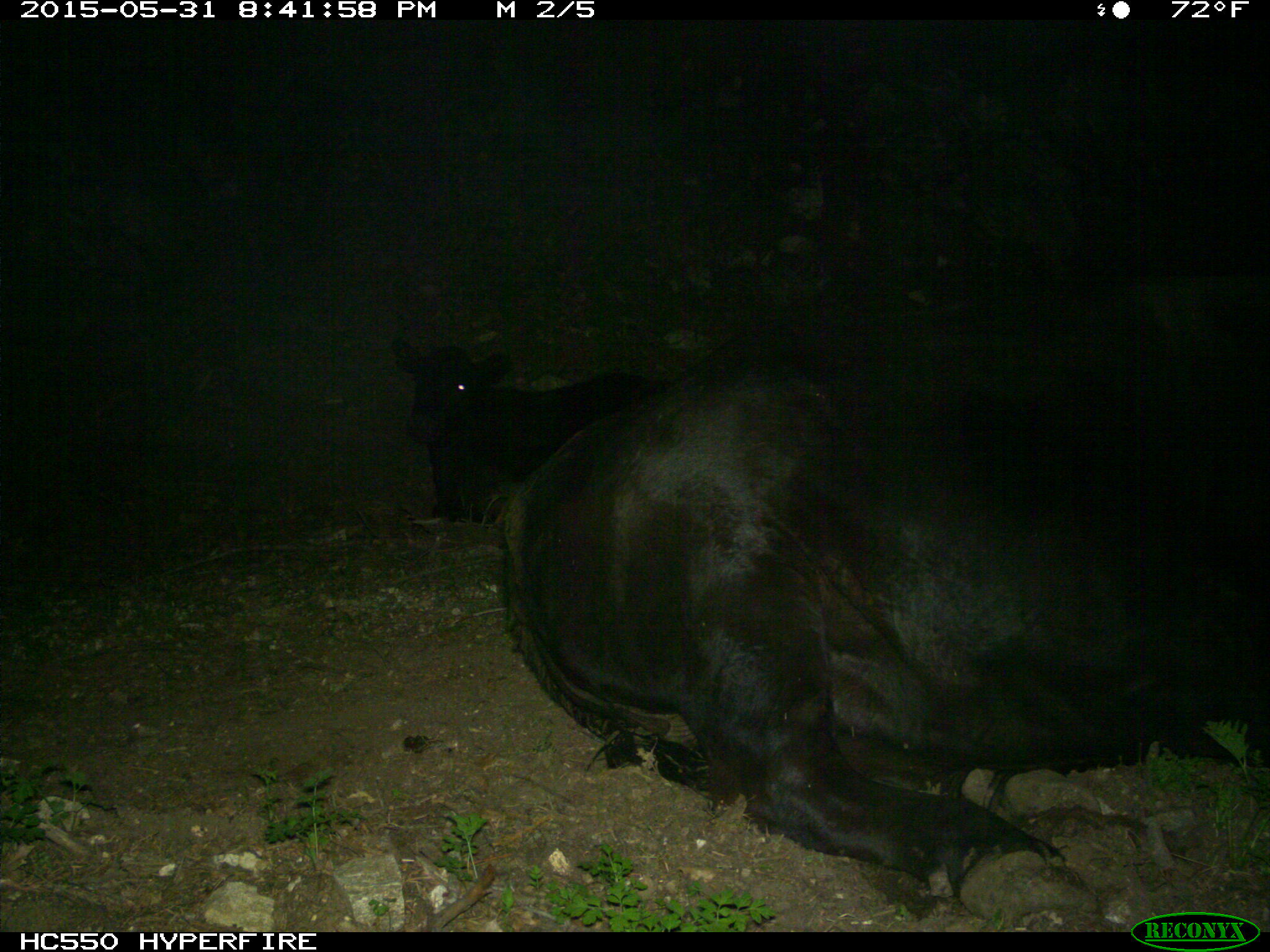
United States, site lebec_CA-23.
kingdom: Animalia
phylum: Chordata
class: Mammalia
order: Artiodactyla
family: Bovidae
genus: Bos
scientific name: Bos taurus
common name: domestic cow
Bos taurus (domestic cow).